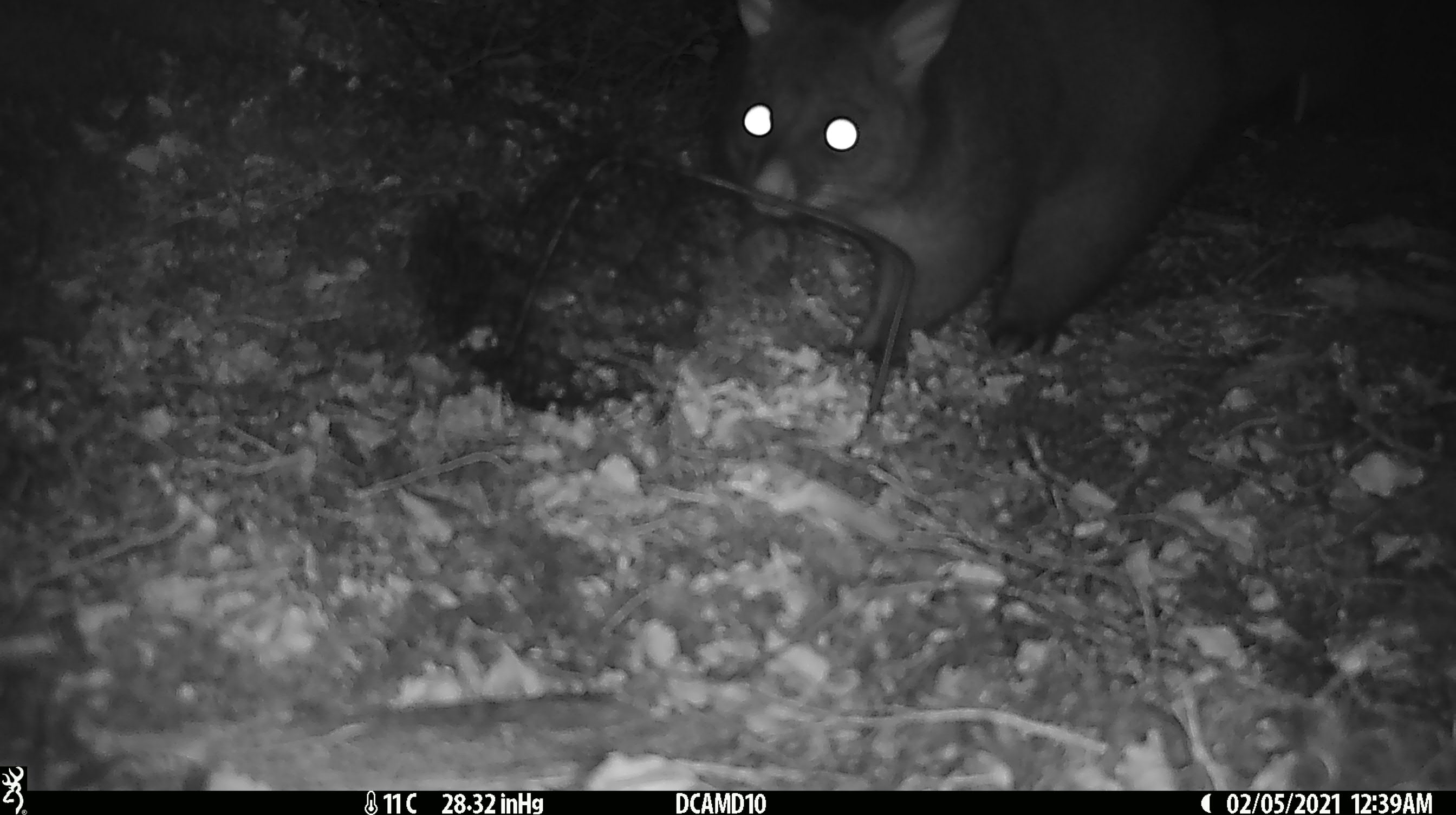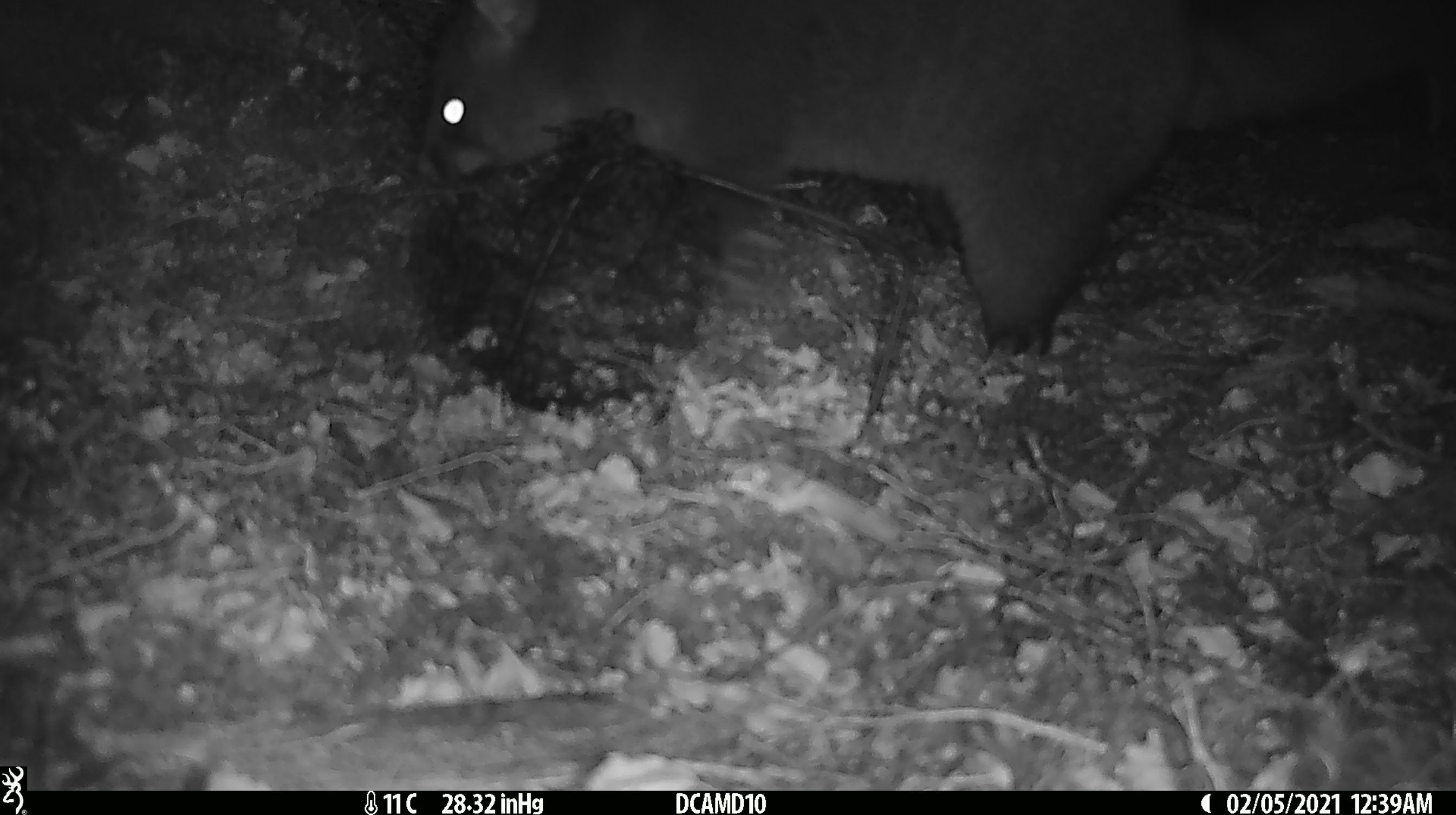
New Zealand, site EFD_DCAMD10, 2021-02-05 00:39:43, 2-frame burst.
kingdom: Animalia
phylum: Chordata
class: Mammalia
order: Diprotodontia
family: Phalangeridae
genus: Trichosurus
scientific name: Trichosurus vulpecula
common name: common brushtail possum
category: possum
Possum (common brushtail possum) (Trichosurus vulpecula).